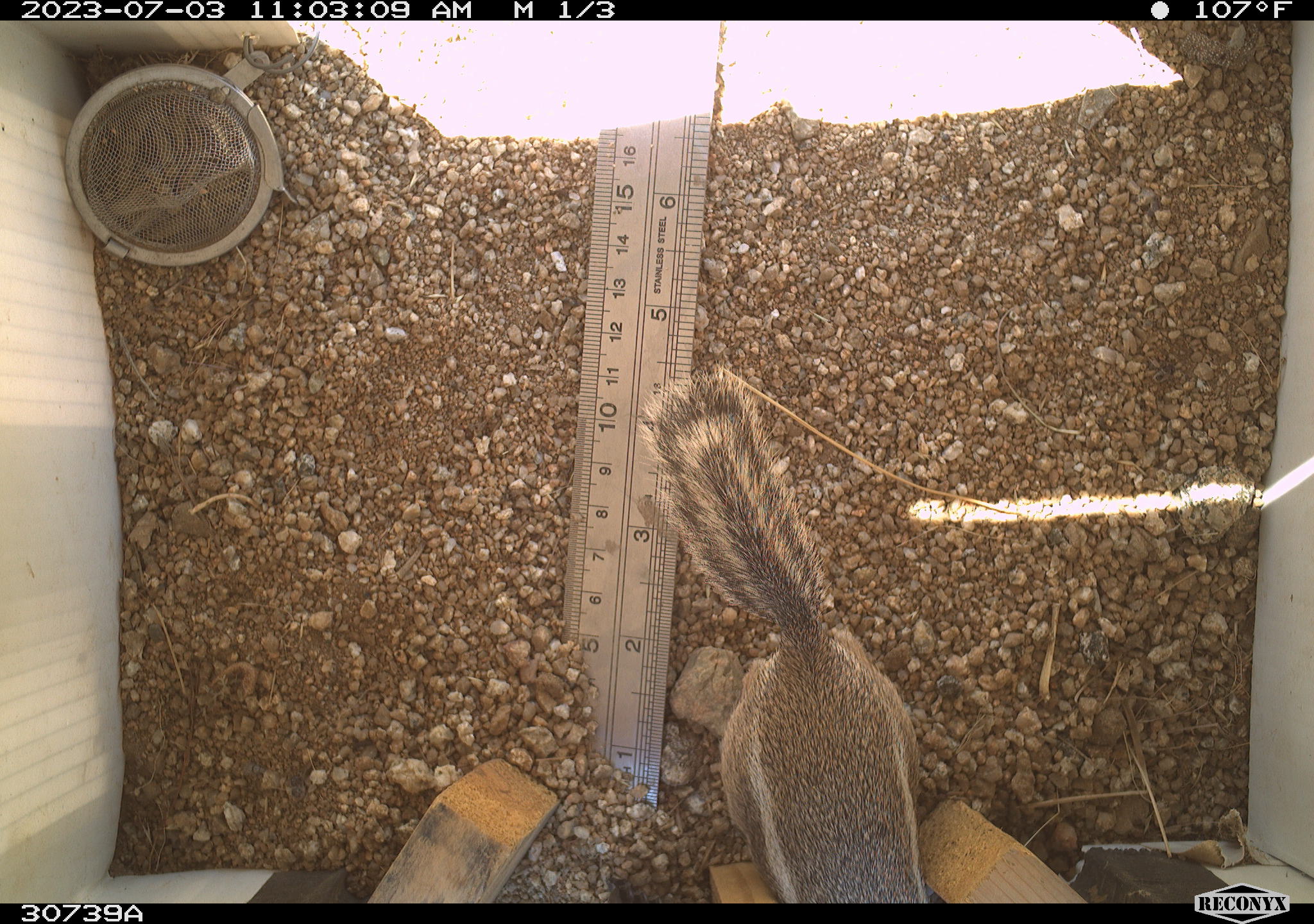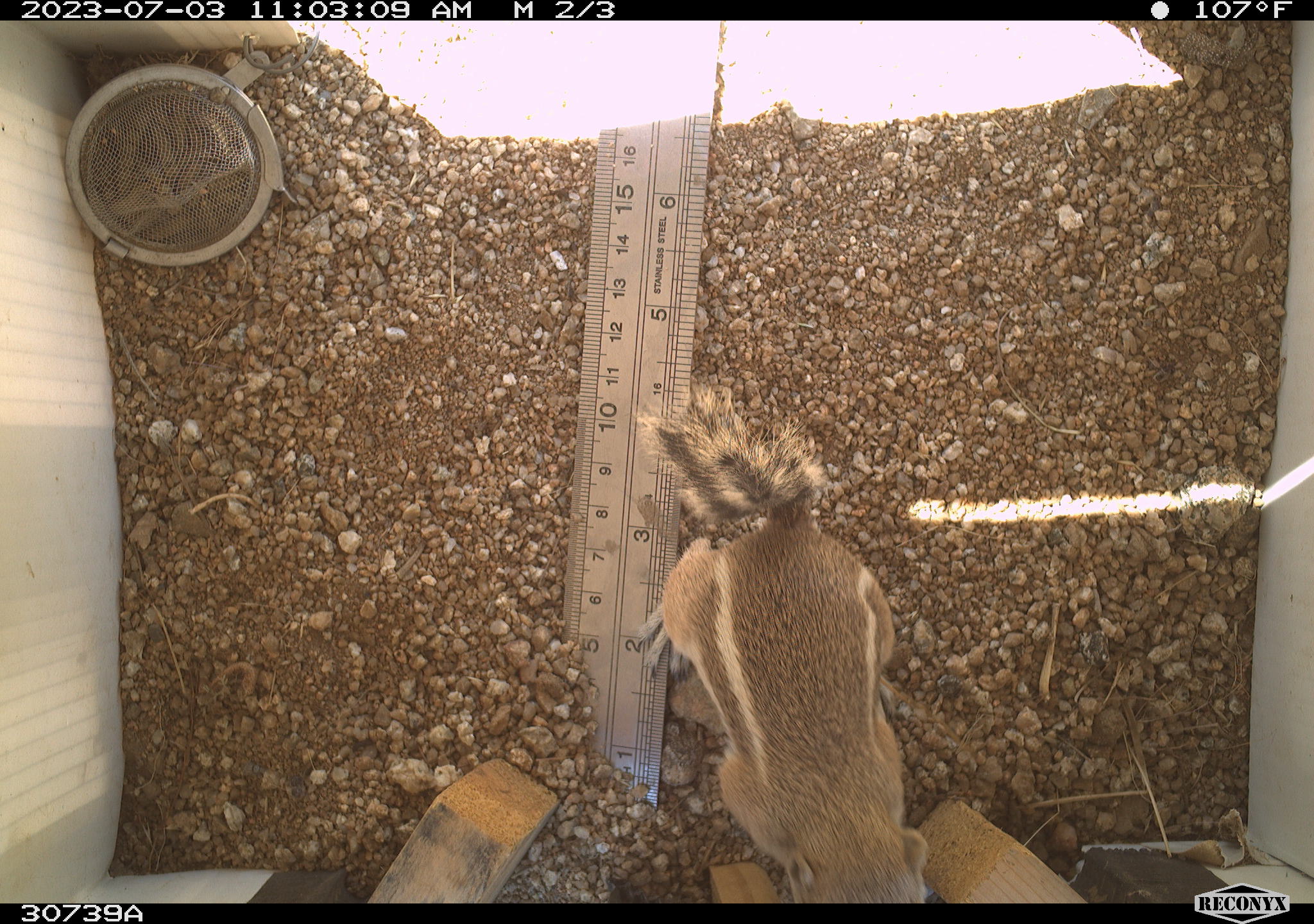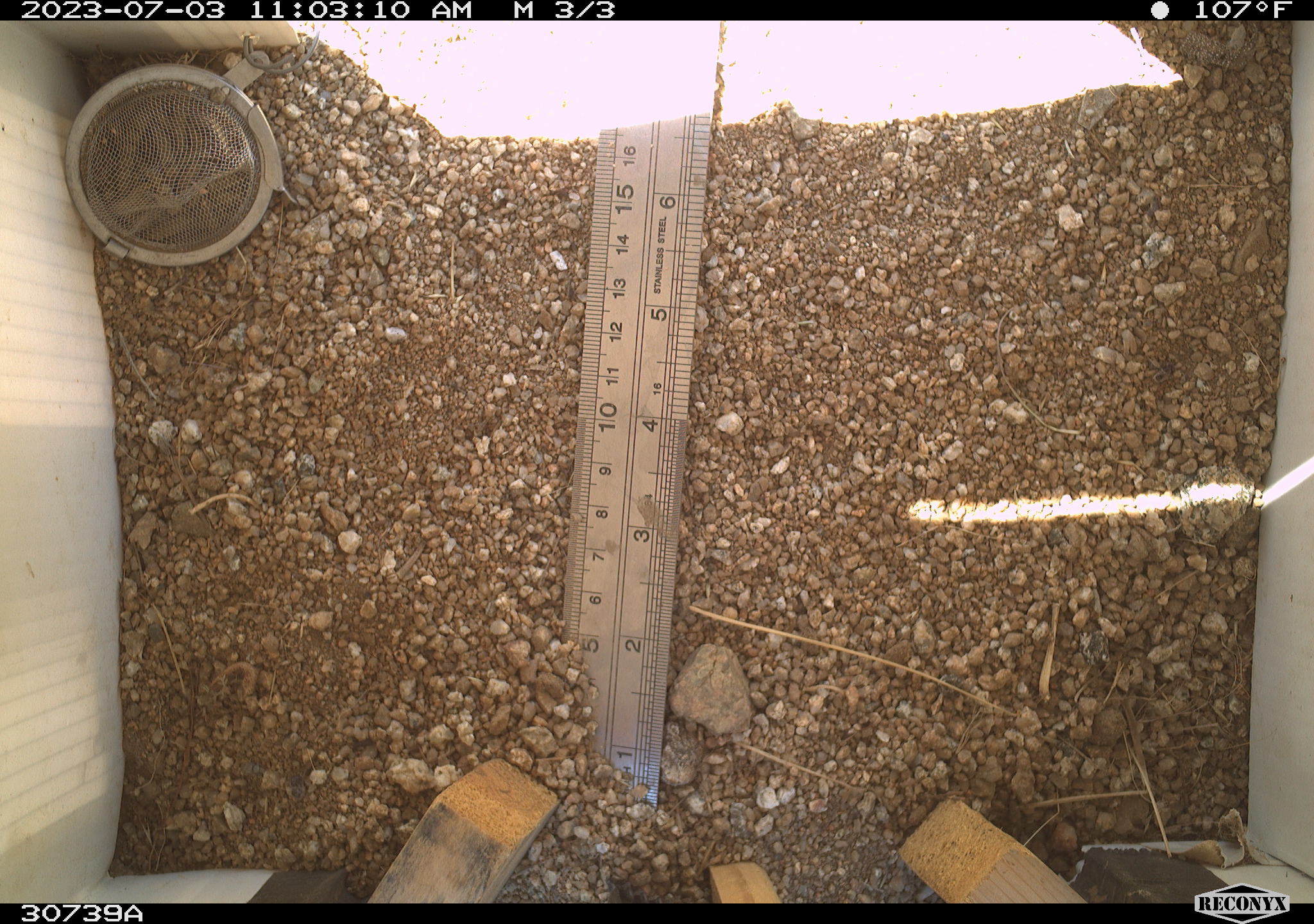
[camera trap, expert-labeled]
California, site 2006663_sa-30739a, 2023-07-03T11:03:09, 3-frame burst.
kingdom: Animalia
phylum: Chordata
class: Mammalia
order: Rodentia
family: Sciuridae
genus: Ammospermophilus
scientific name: Ammospermophilus leucurus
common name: white-tailed antelope squirrel